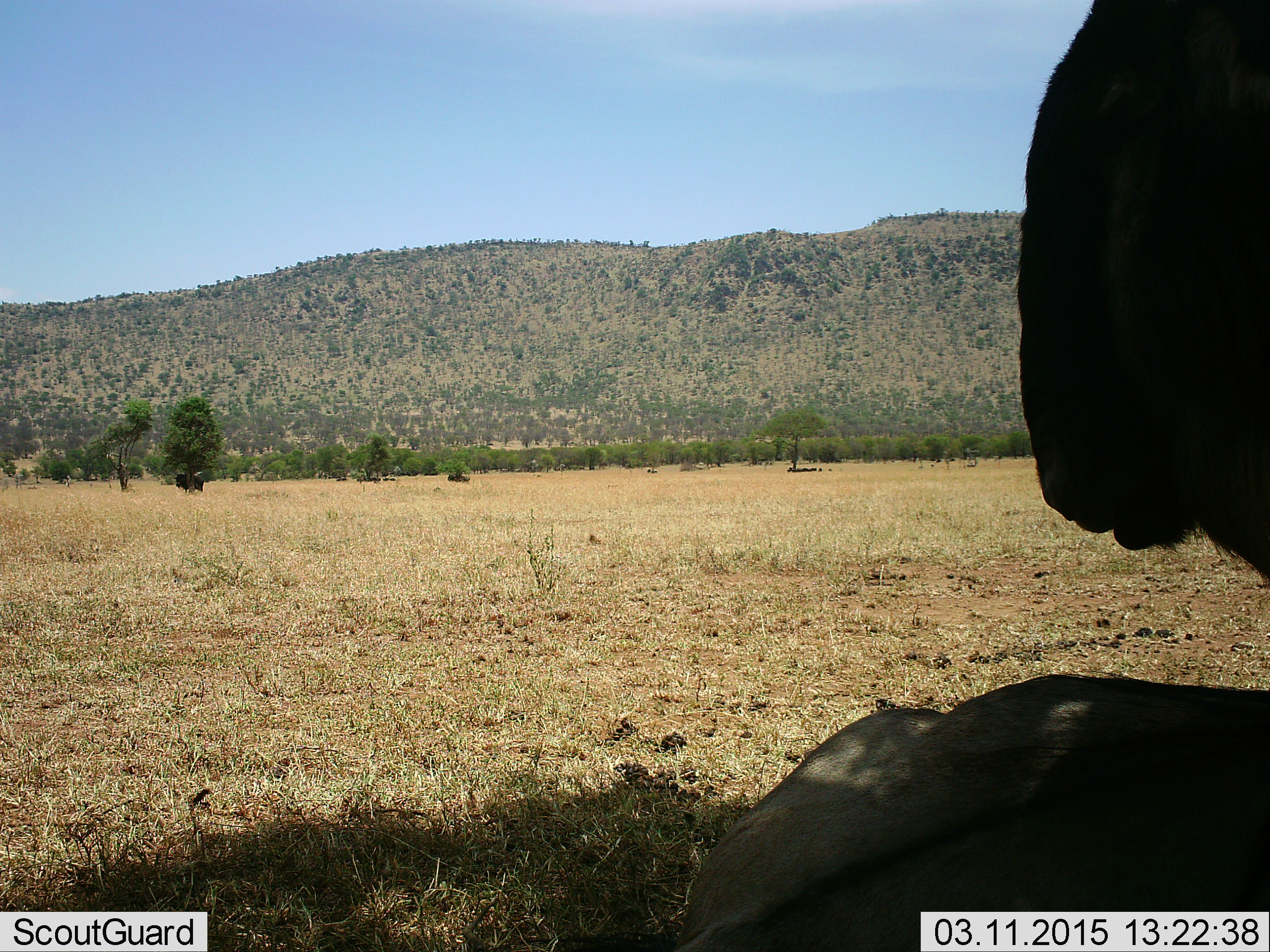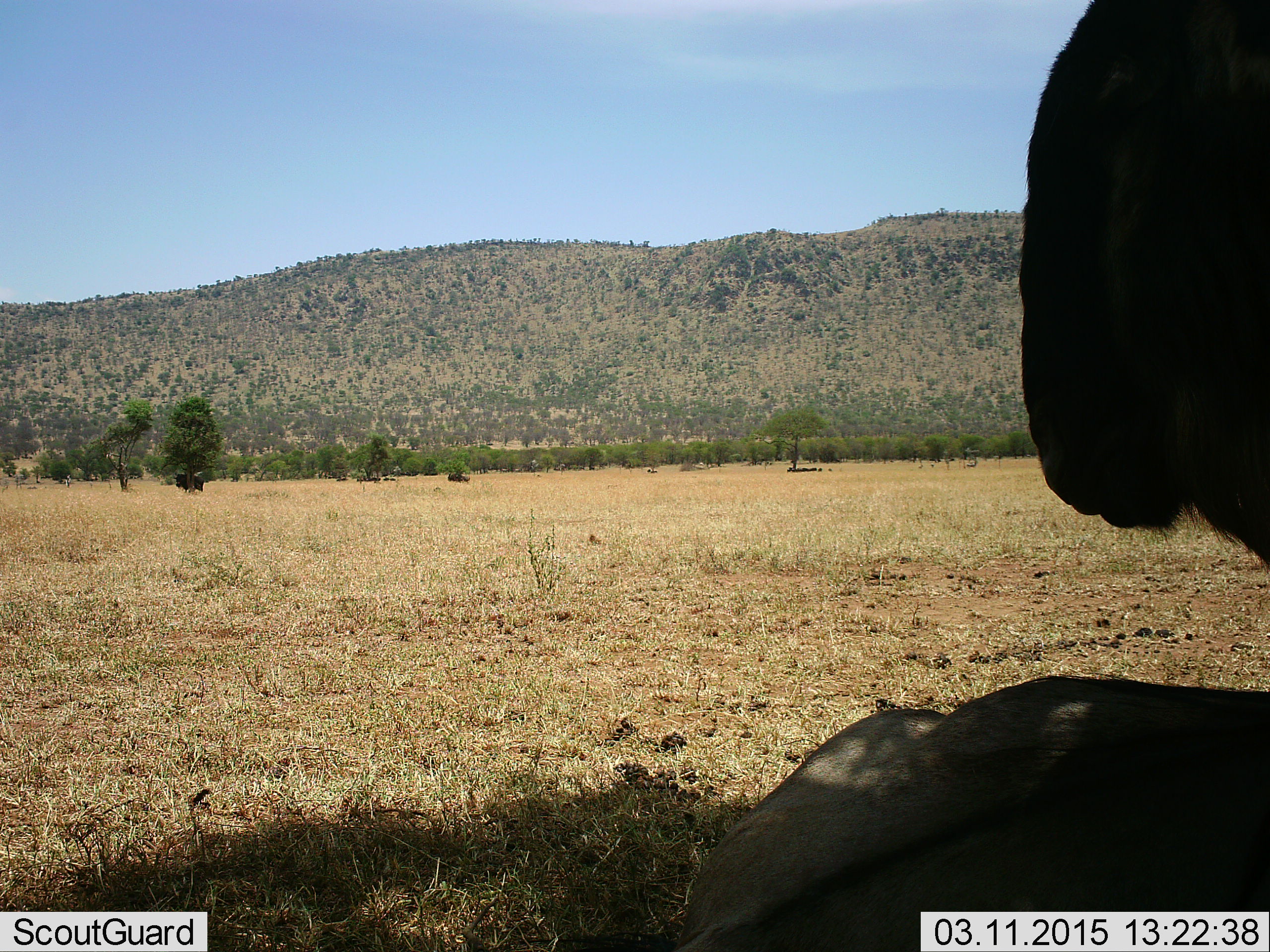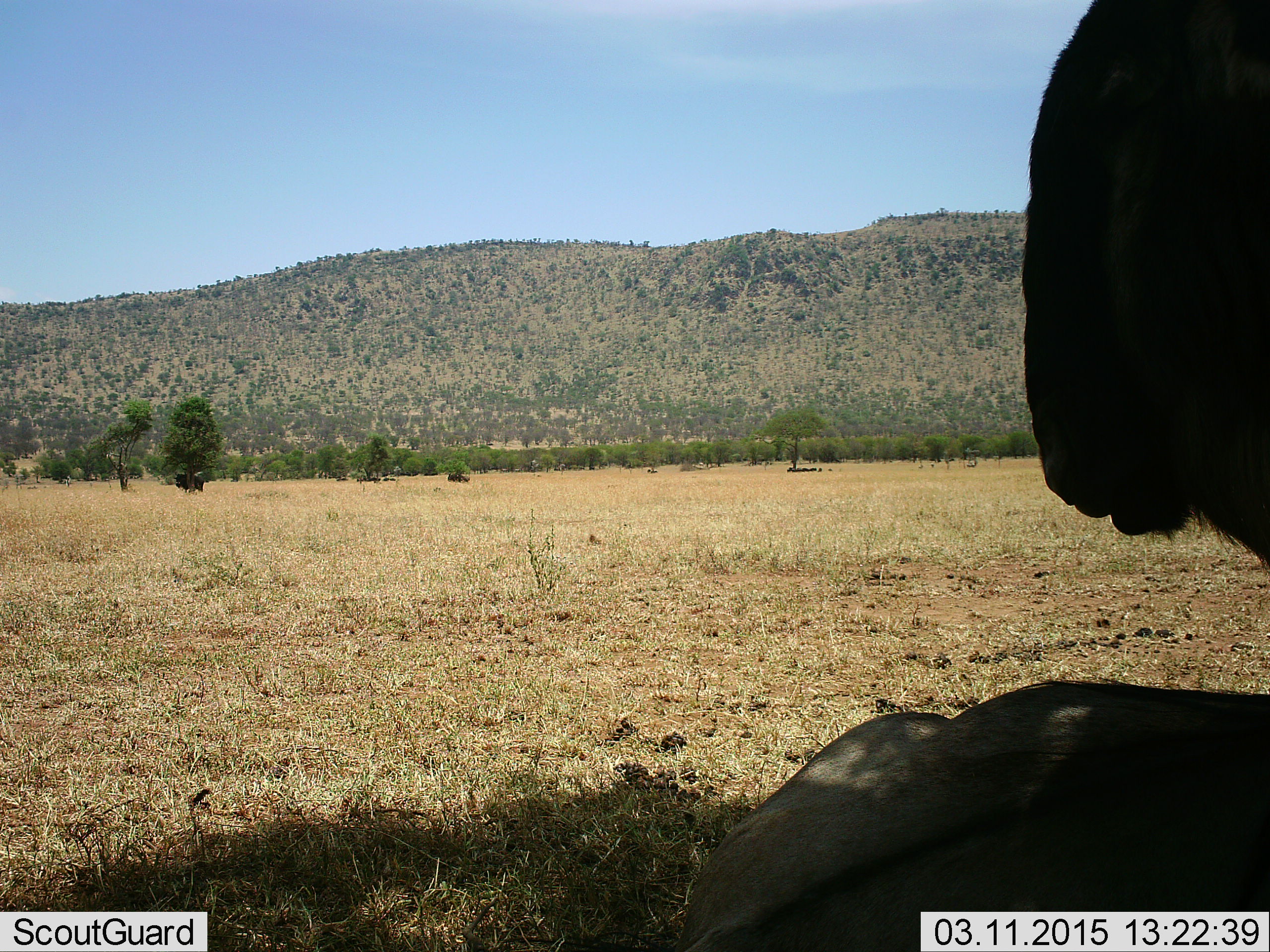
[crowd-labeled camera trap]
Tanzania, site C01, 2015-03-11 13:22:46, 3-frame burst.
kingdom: Animalia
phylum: Chordata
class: Mammalia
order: Artiodactyla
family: Bovidae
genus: Connochaetes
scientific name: Connochaetes taurinus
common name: blue wildebeest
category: wildebeest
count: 3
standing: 90%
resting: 80%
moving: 0%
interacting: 0%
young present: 0%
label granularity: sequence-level